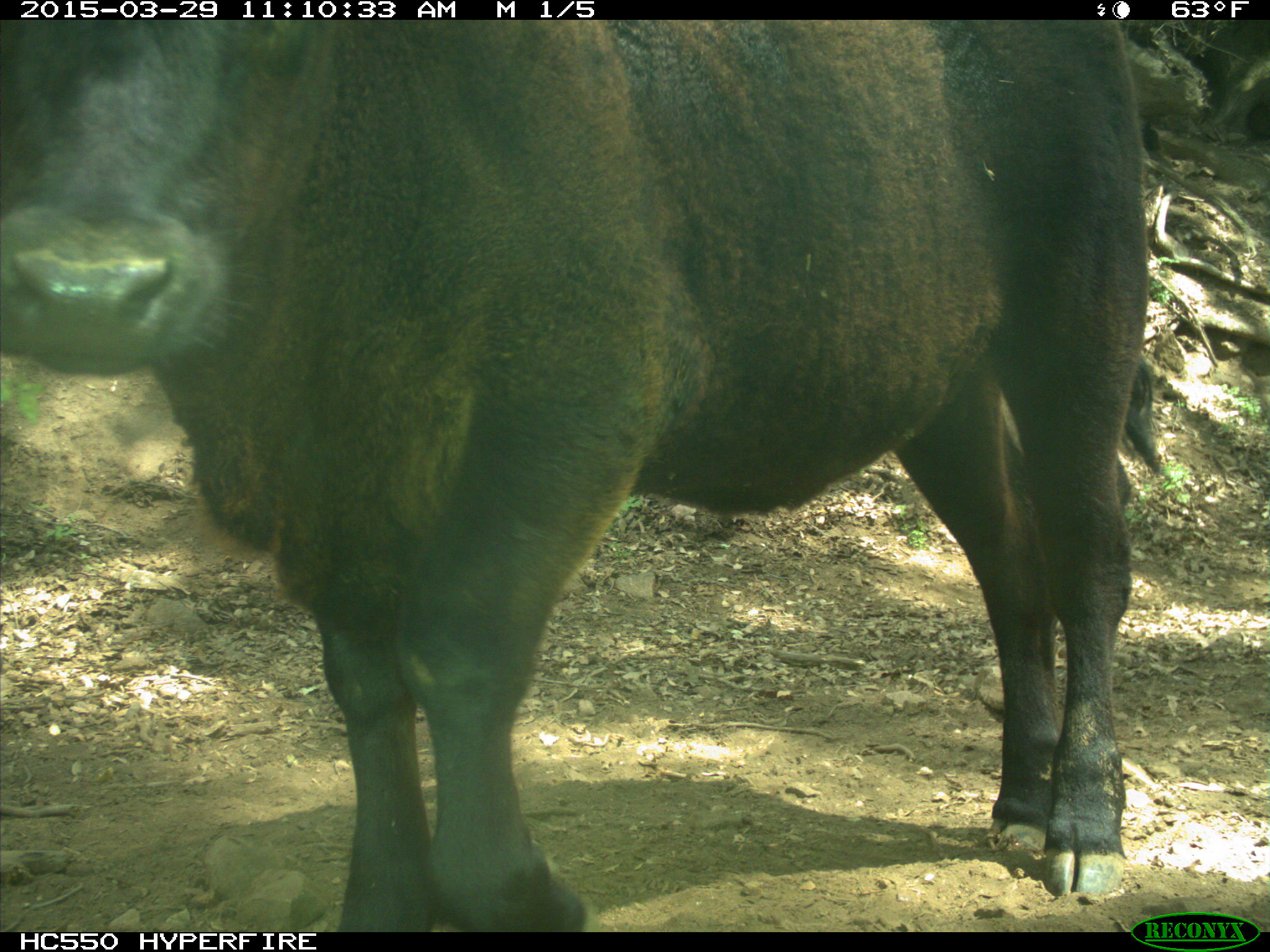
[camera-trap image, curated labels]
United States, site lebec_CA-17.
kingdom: Animalia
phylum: Chordata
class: Mammalia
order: Artiodactyla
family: Bovidae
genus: Bos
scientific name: Bos taurus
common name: domestic cow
Bos taurus (domestic cow).